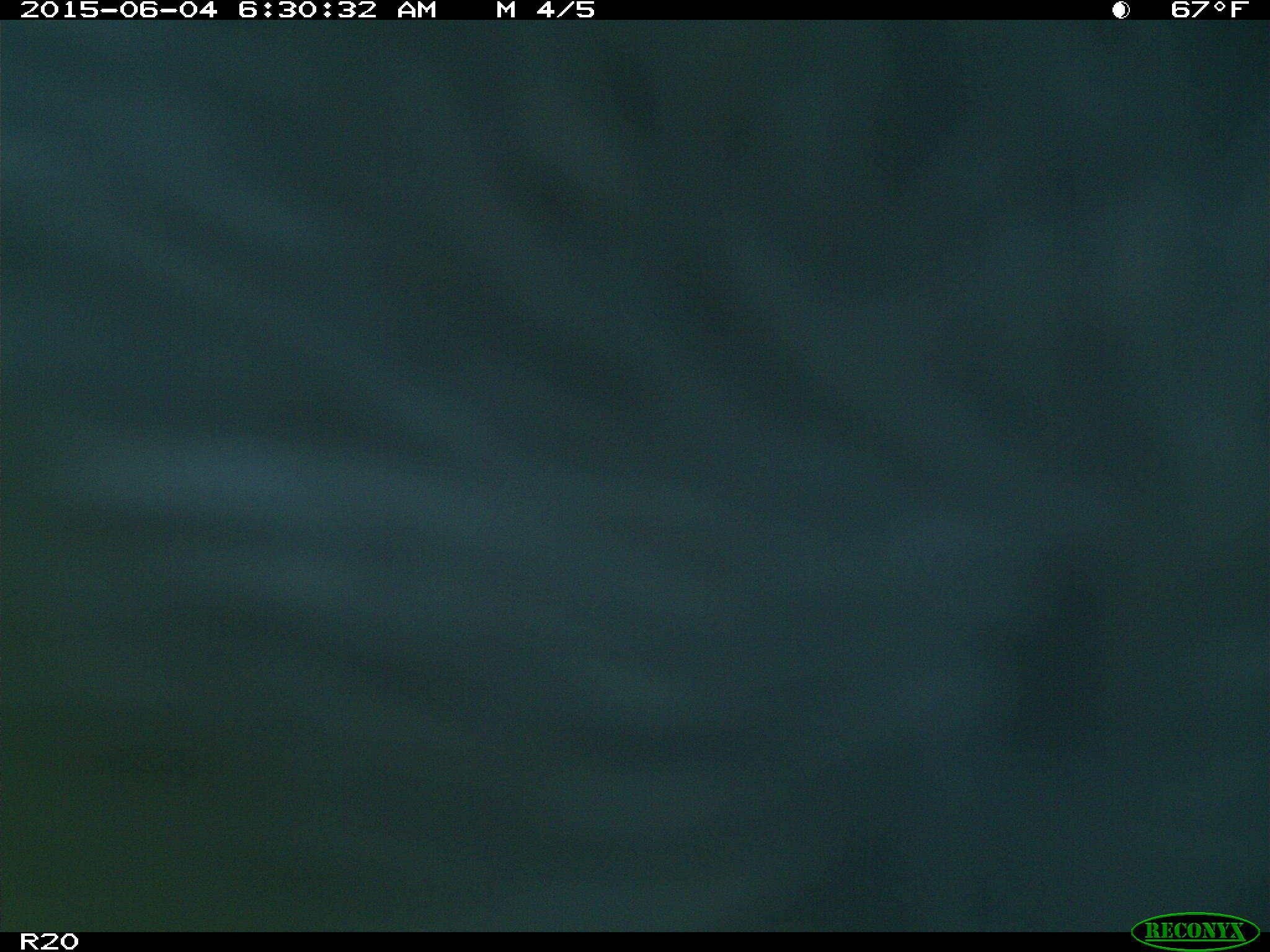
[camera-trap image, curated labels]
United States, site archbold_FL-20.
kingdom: Animalia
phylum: Chordata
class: Mammalia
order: Artiodactyla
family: Bovidae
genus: Bos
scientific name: Bos taurus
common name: domestic cow